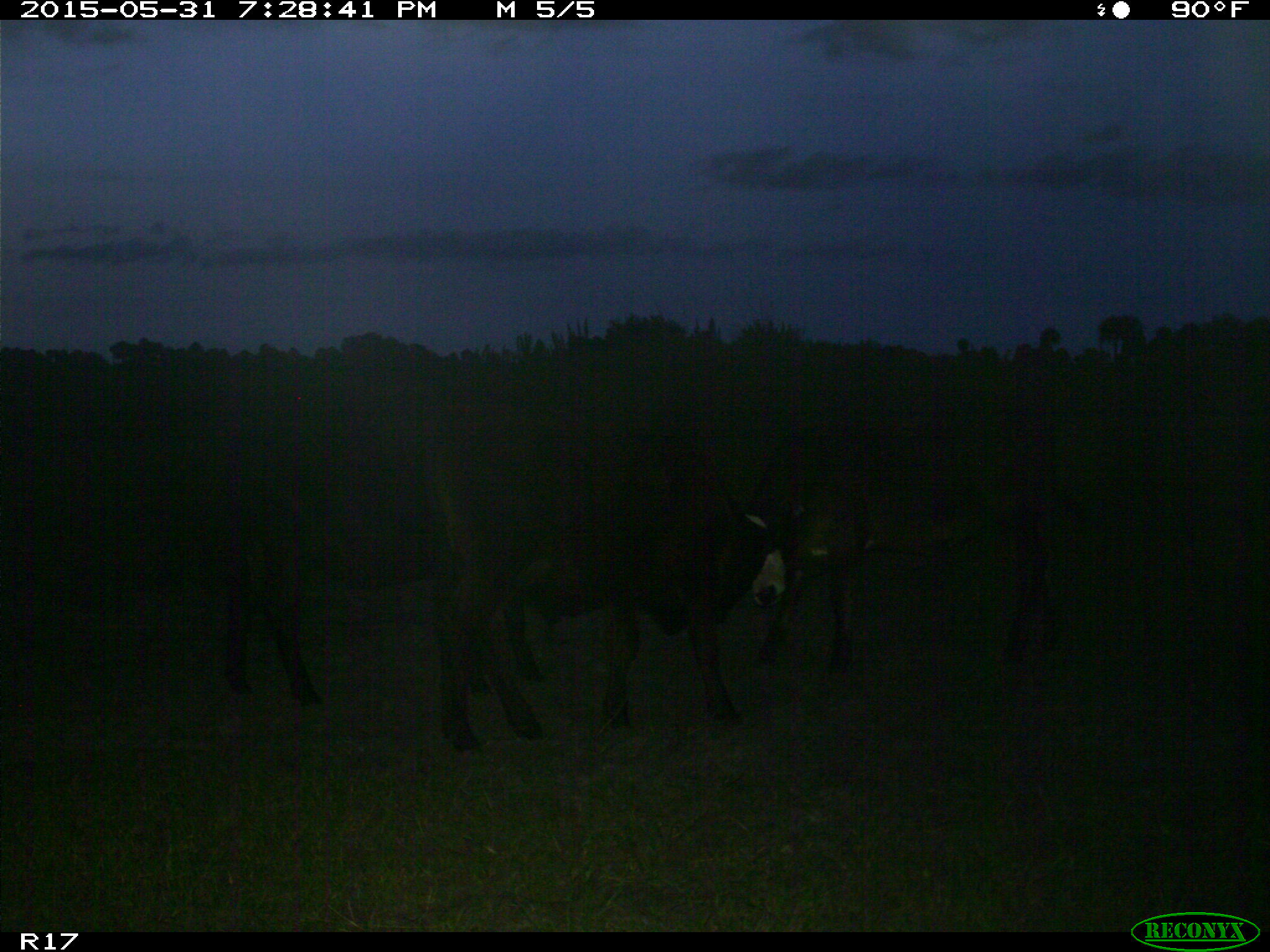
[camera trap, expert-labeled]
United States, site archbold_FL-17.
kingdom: Animalia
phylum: Chordata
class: Mammalia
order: Artiodactyla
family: Bovidae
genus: Bos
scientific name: Bos taurus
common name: domestic cow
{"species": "Bos taurus (domestic cow)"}